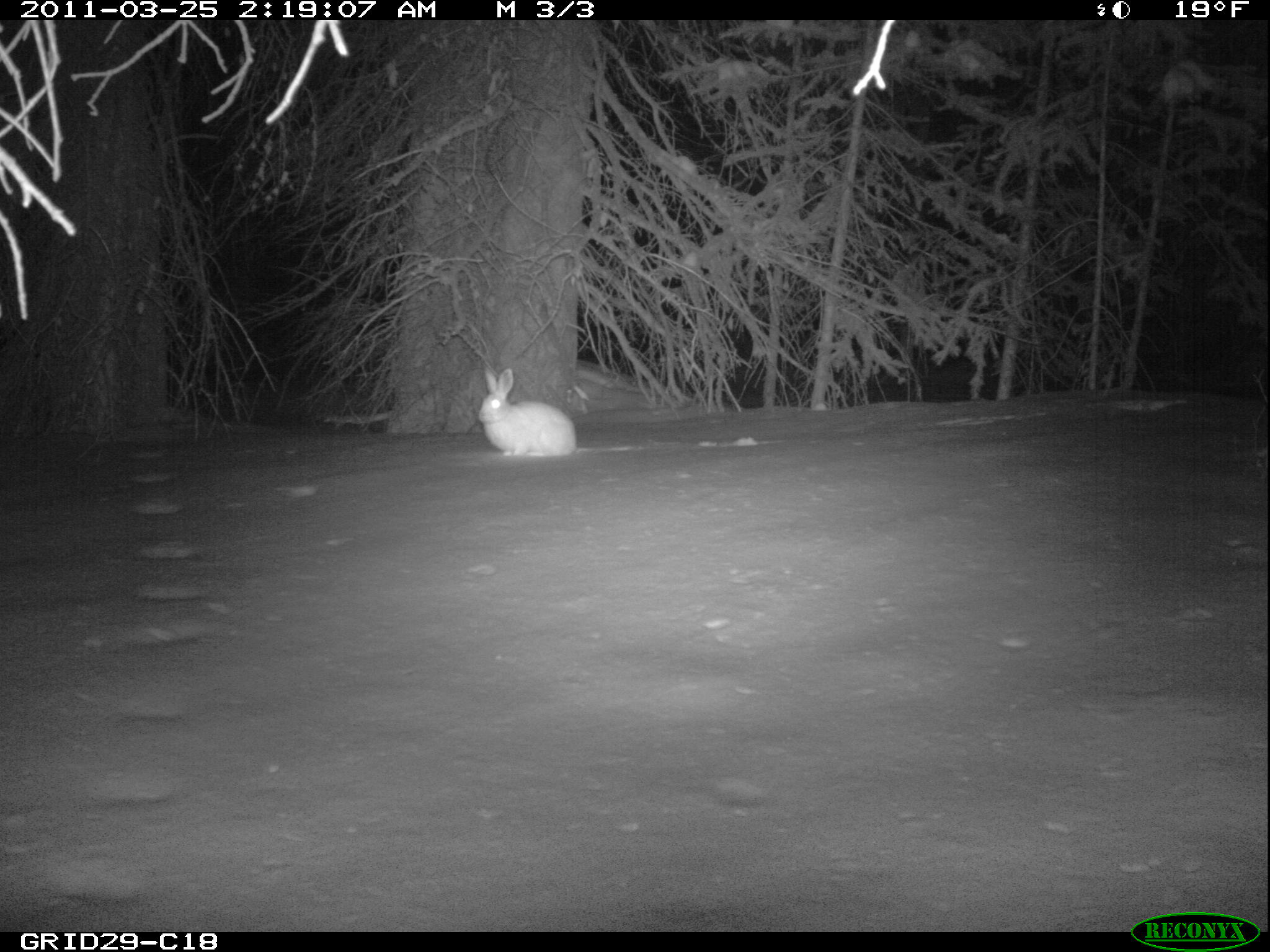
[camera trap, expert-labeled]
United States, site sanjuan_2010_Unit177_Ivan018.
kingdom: Animalia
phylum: Chordata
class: Mammalia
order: Lagomorpha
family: Leporidae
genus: Lepus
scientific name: Lepus americanus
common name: snowshoe hare